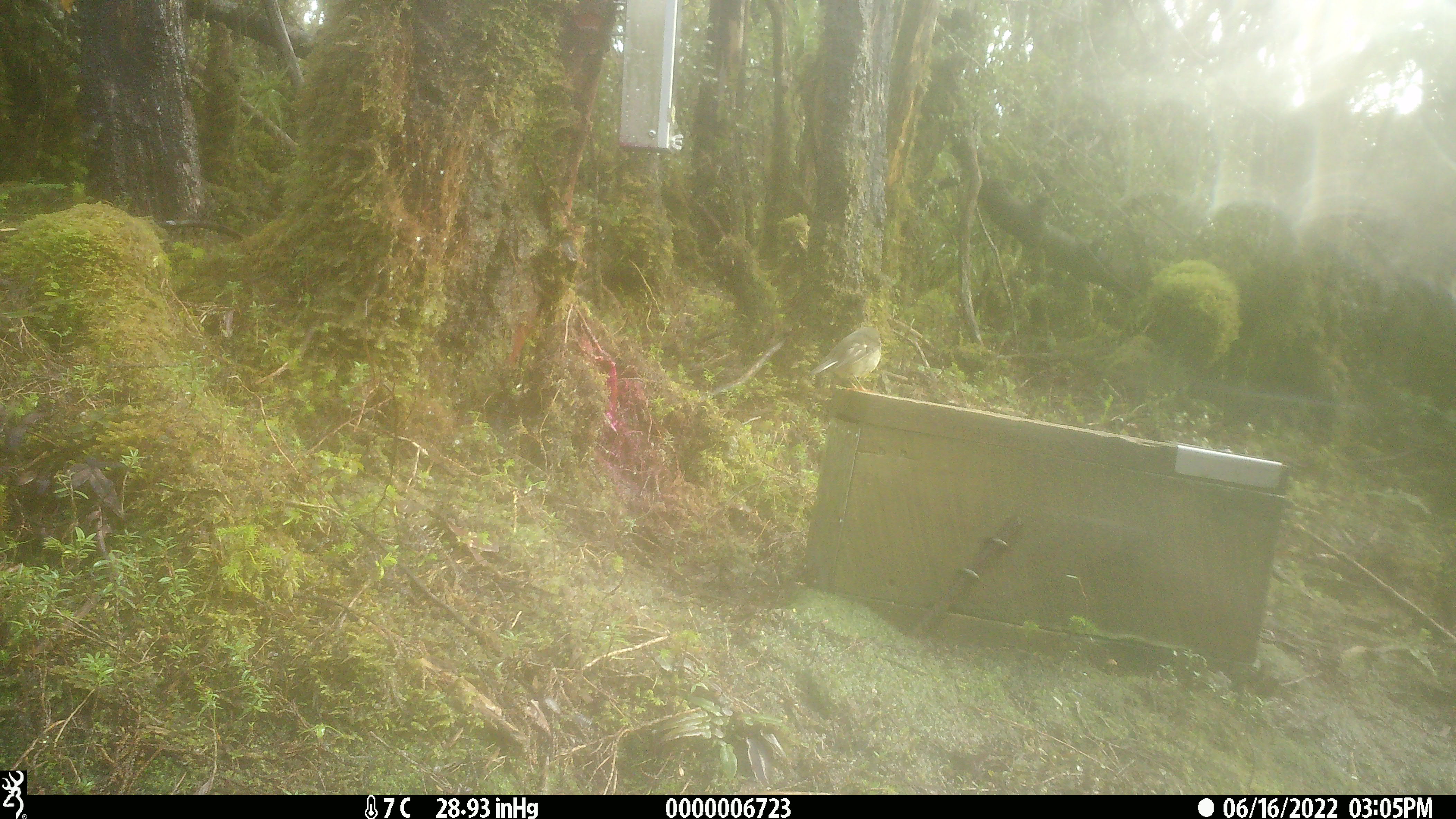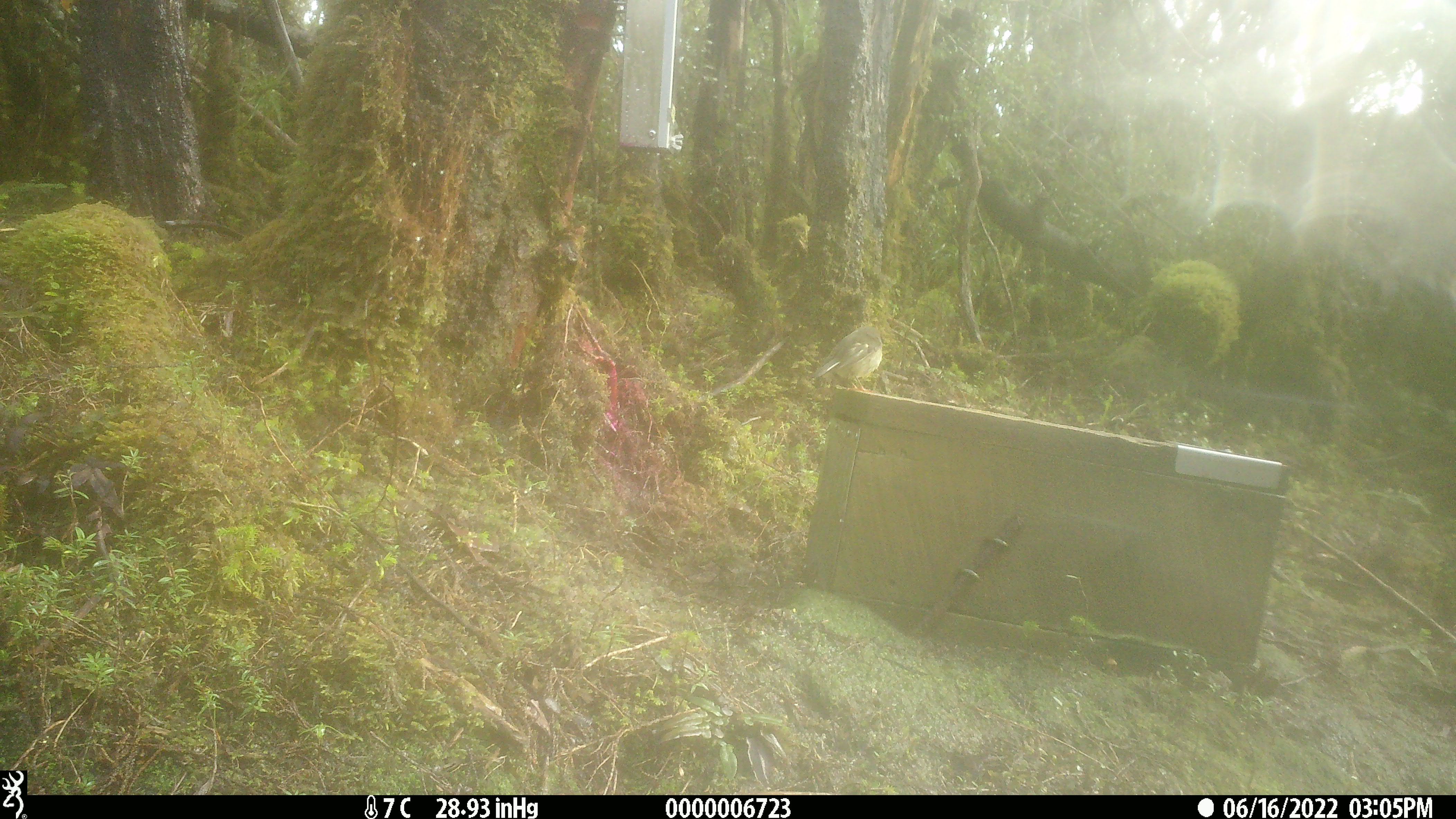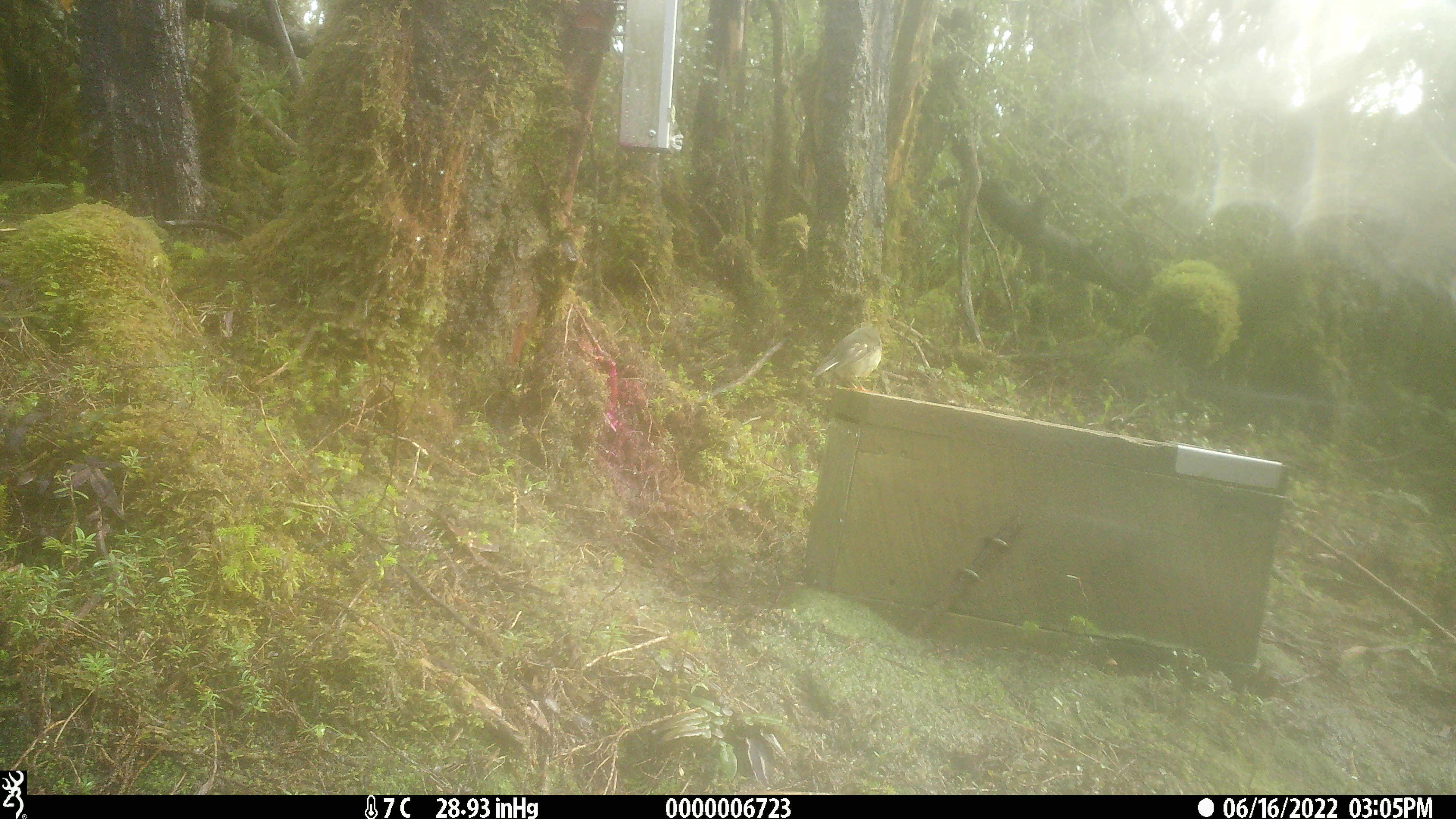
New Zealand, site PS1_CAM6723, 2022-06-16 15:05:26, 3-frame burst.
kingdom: Animalia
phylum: Chordata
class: Aves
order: Passeriformes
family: Petroicidae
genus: Petroica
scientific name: Petroica macrocephala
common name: tomtit